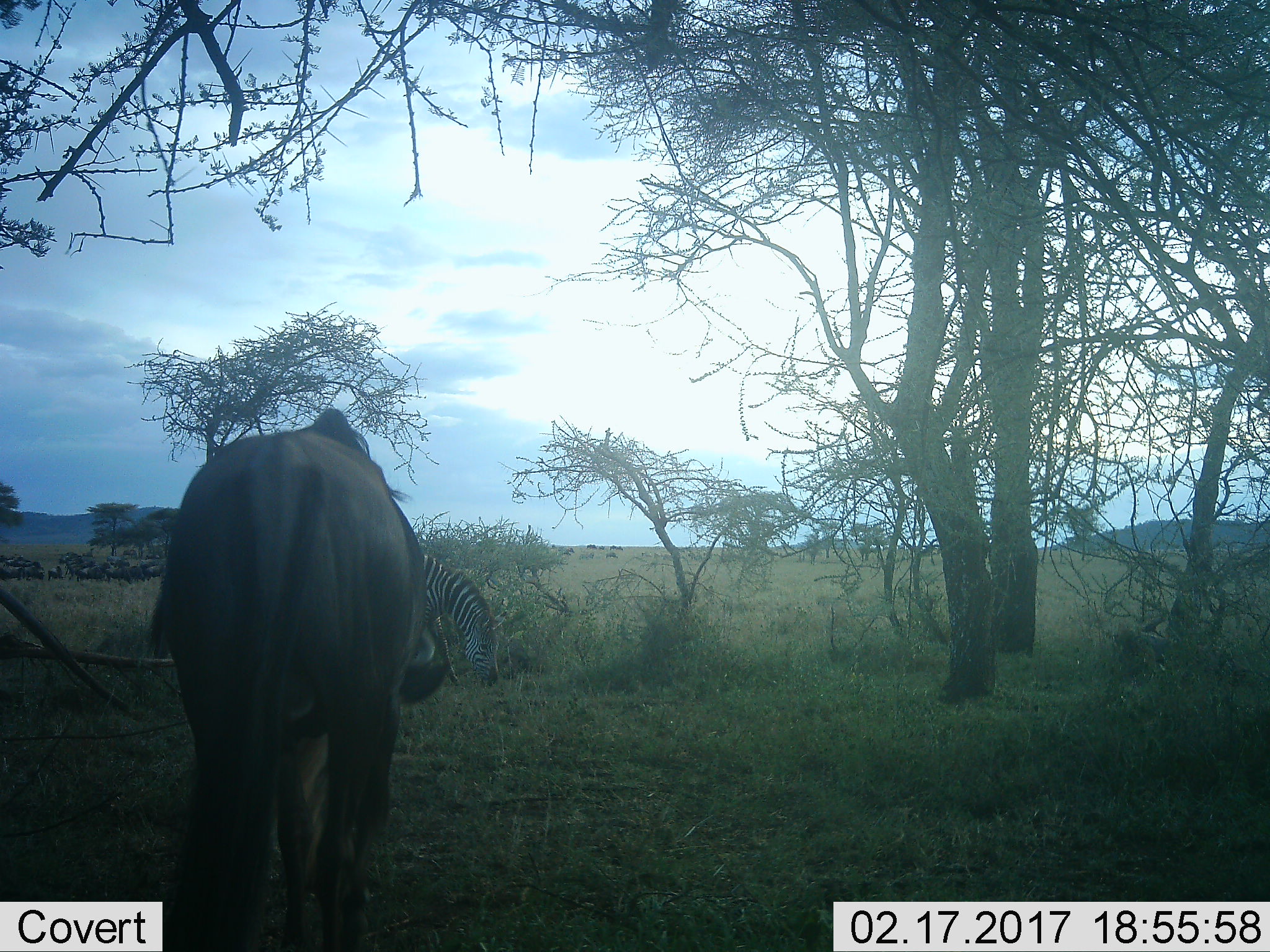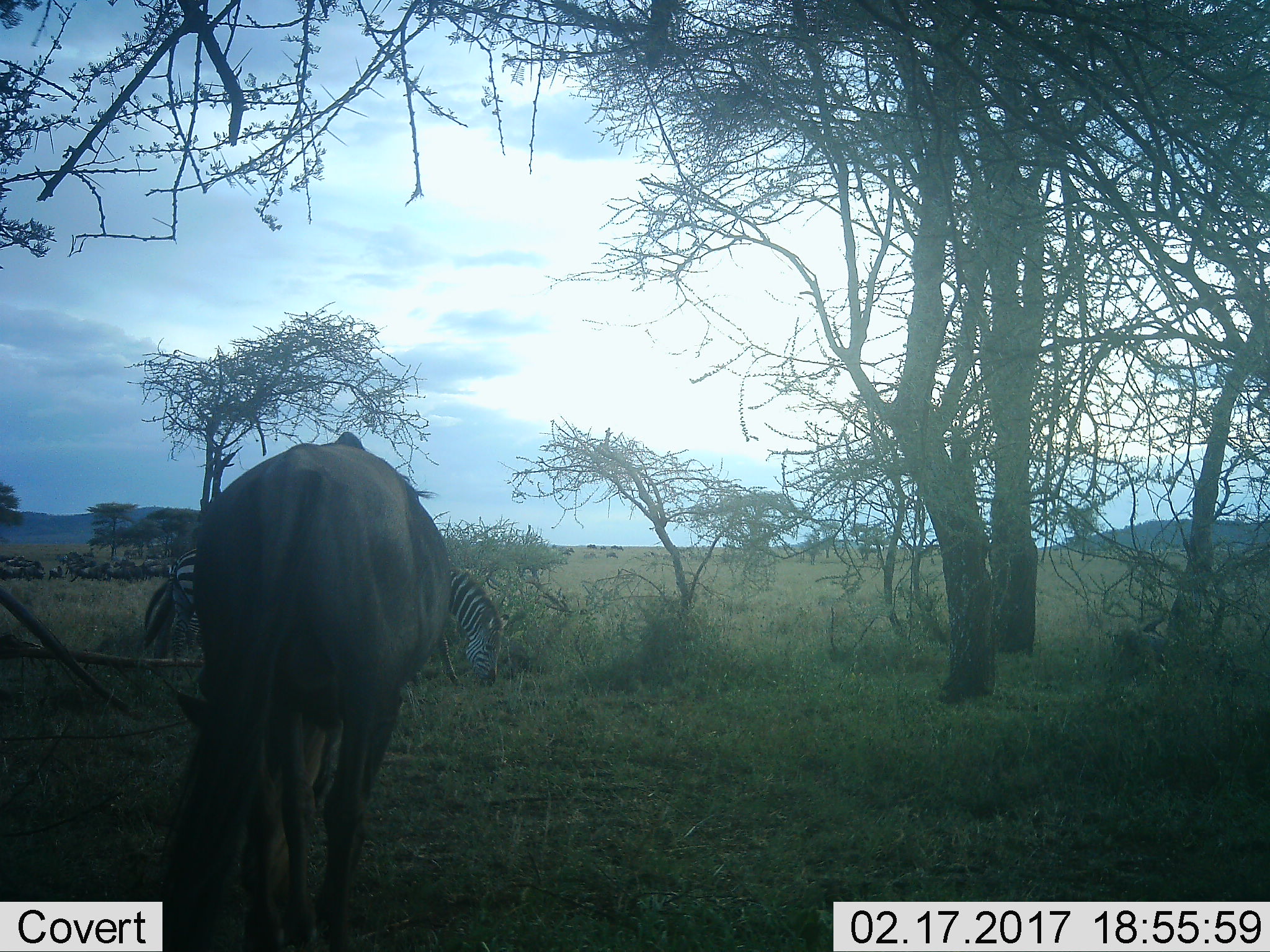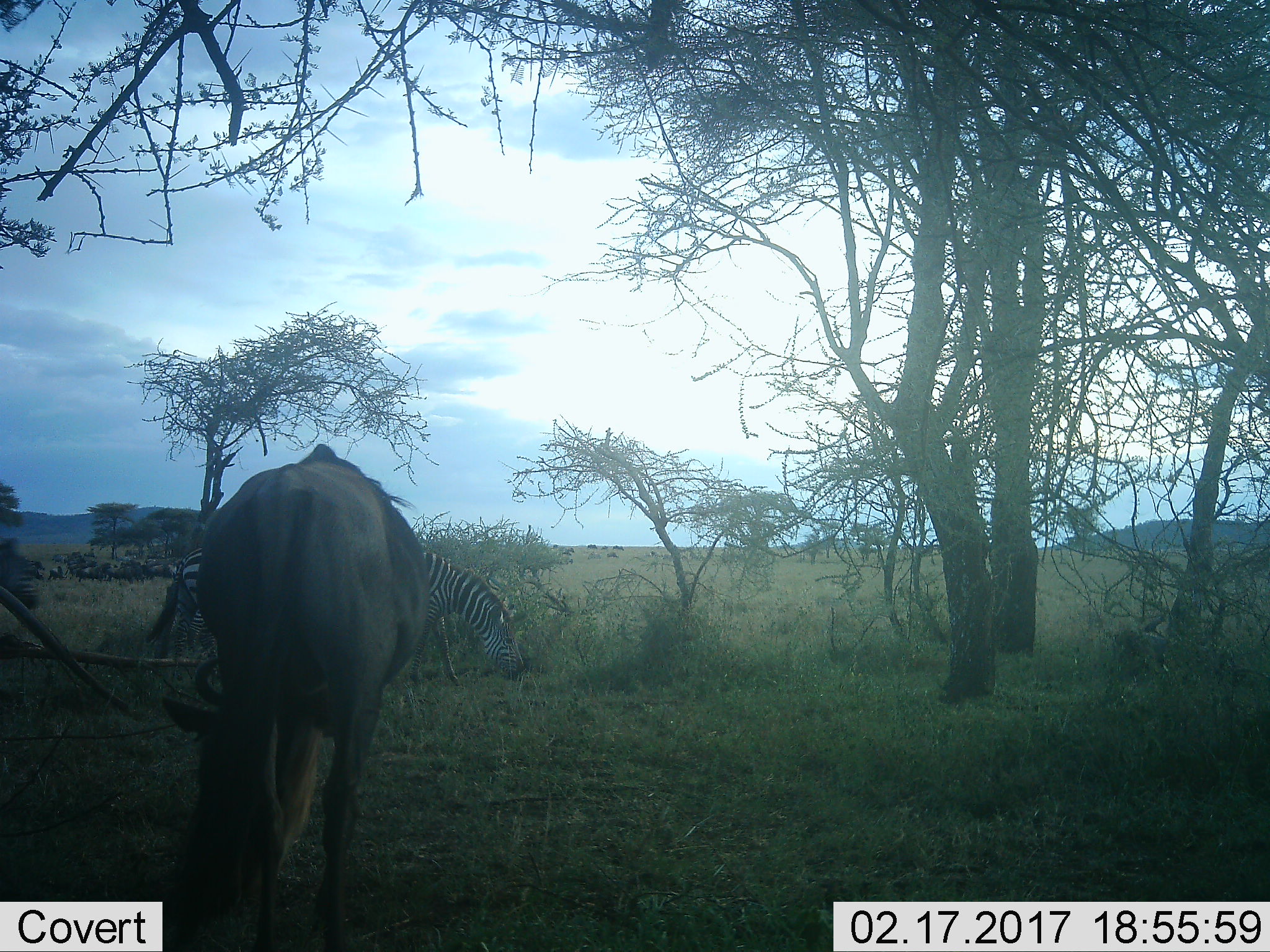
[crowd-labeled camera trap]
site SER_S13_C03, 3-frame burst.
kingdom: Animalia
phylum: Chordata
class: Mammalia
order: Artiodactyla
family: Bovidae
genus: Connochaetes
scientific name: Connochaetes taurinus taurinus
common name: blue wildebeest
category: wildebeestblue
Wildebeestblue (blue wildebeest) (Connochaetes taurinus taurinus), count 11-50. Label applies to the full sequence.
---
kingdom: Animalia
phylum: Chordata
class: Mammalia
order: Perissodactyla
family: Equidae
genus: Equus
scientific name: Equus quagga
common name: plains zebra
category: zebraplains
Zebraplains (plains zebra) (Equus quagga), count 2. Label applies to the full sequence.